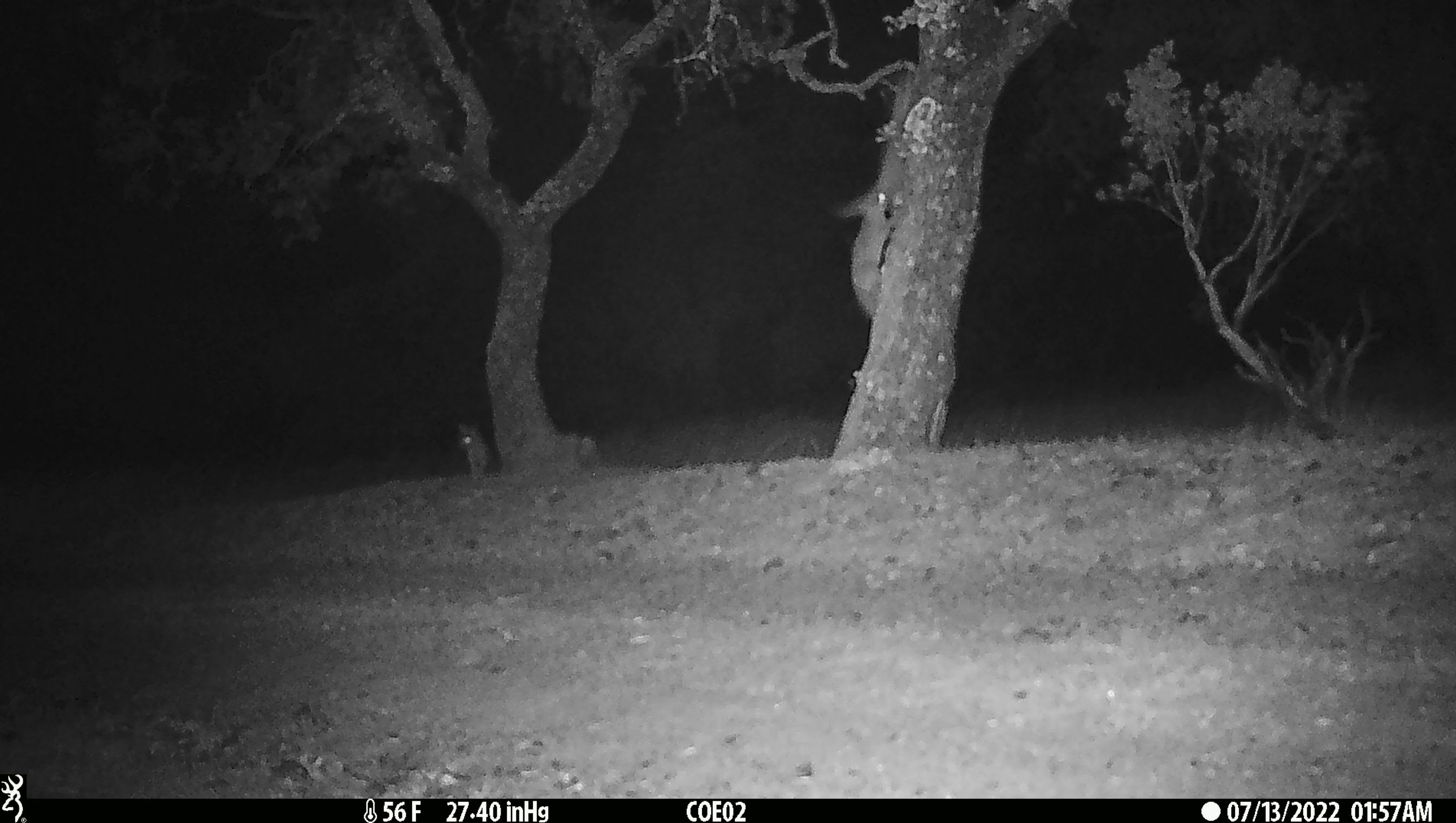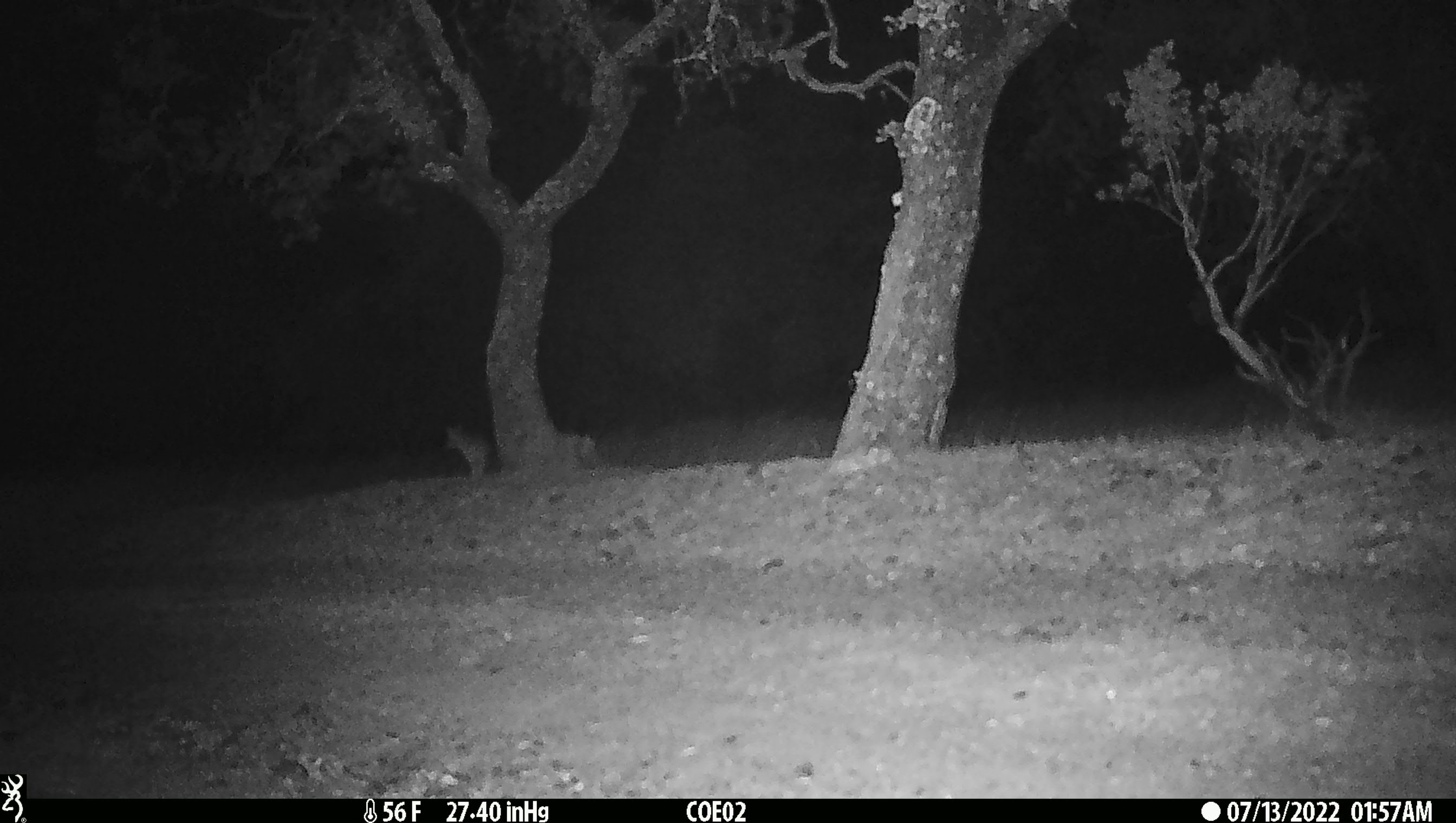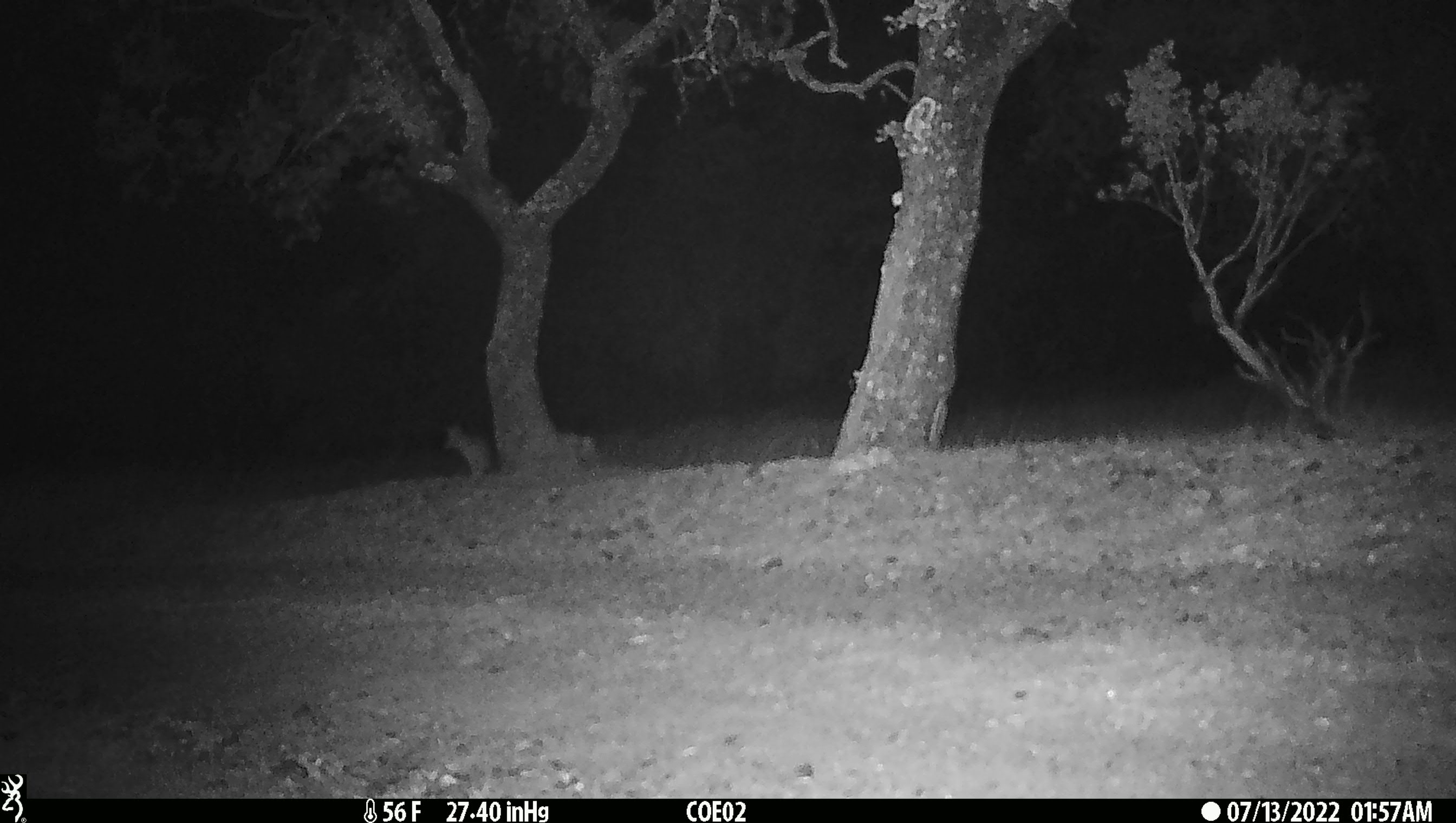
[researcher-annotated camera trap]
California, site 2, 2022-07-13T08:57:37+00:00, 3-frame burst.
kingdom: Animalia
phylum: Chordata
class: Mammalia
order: Carnivora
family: Canidae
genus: Urocyon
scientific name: Urocyon cinereoargenteus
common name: gray fox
Gray fox (Urocyon cinereoargenteus).